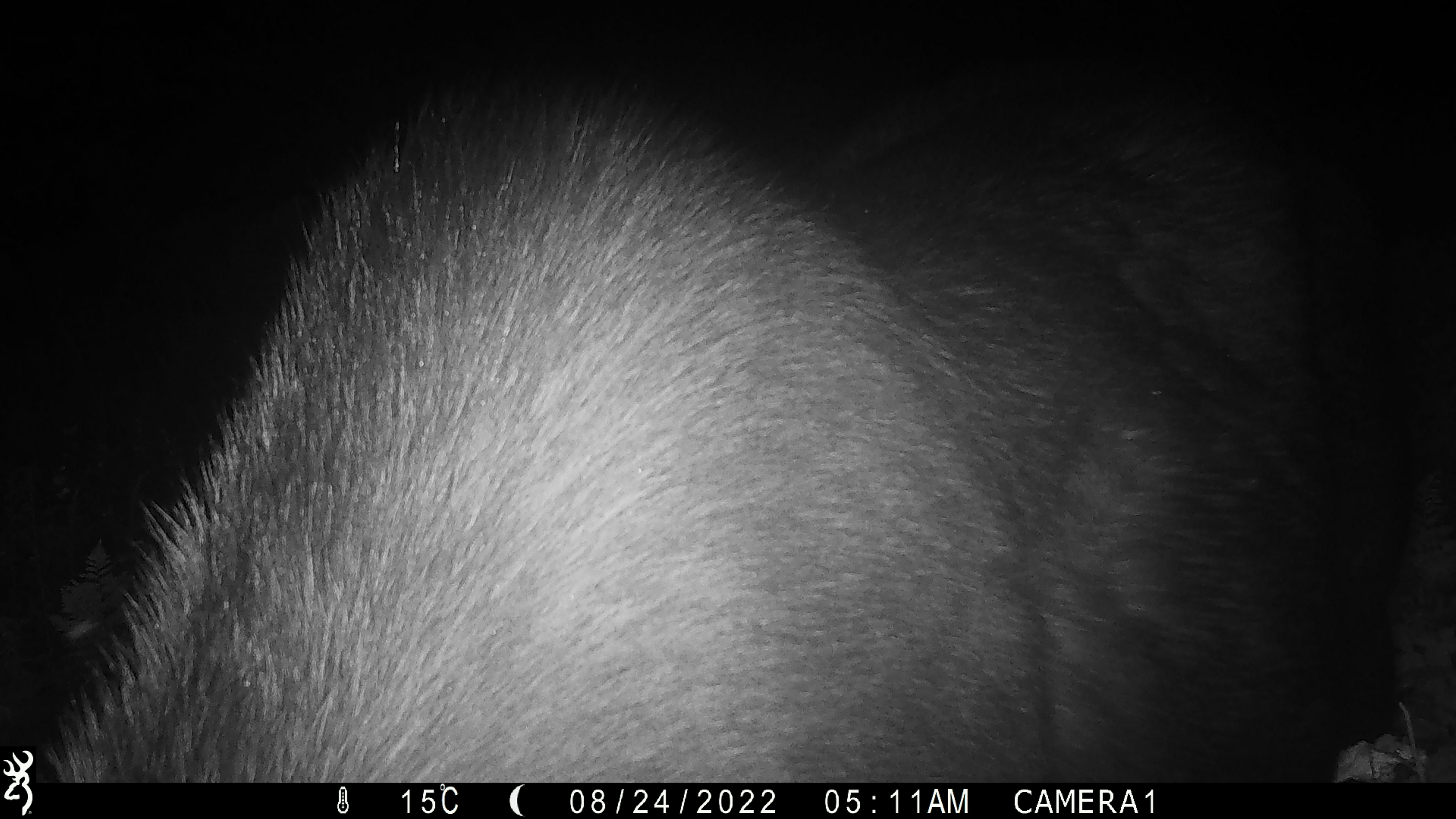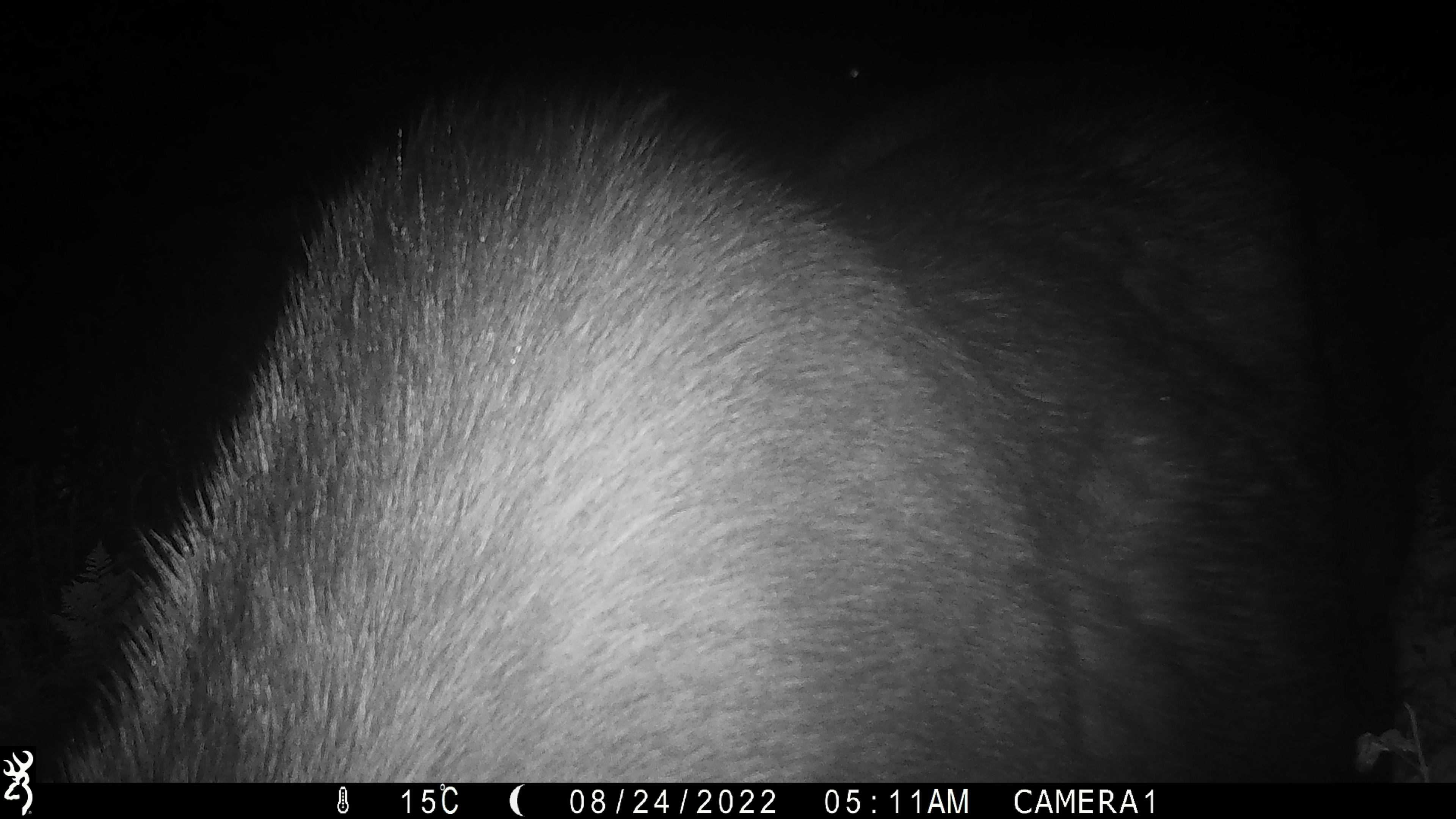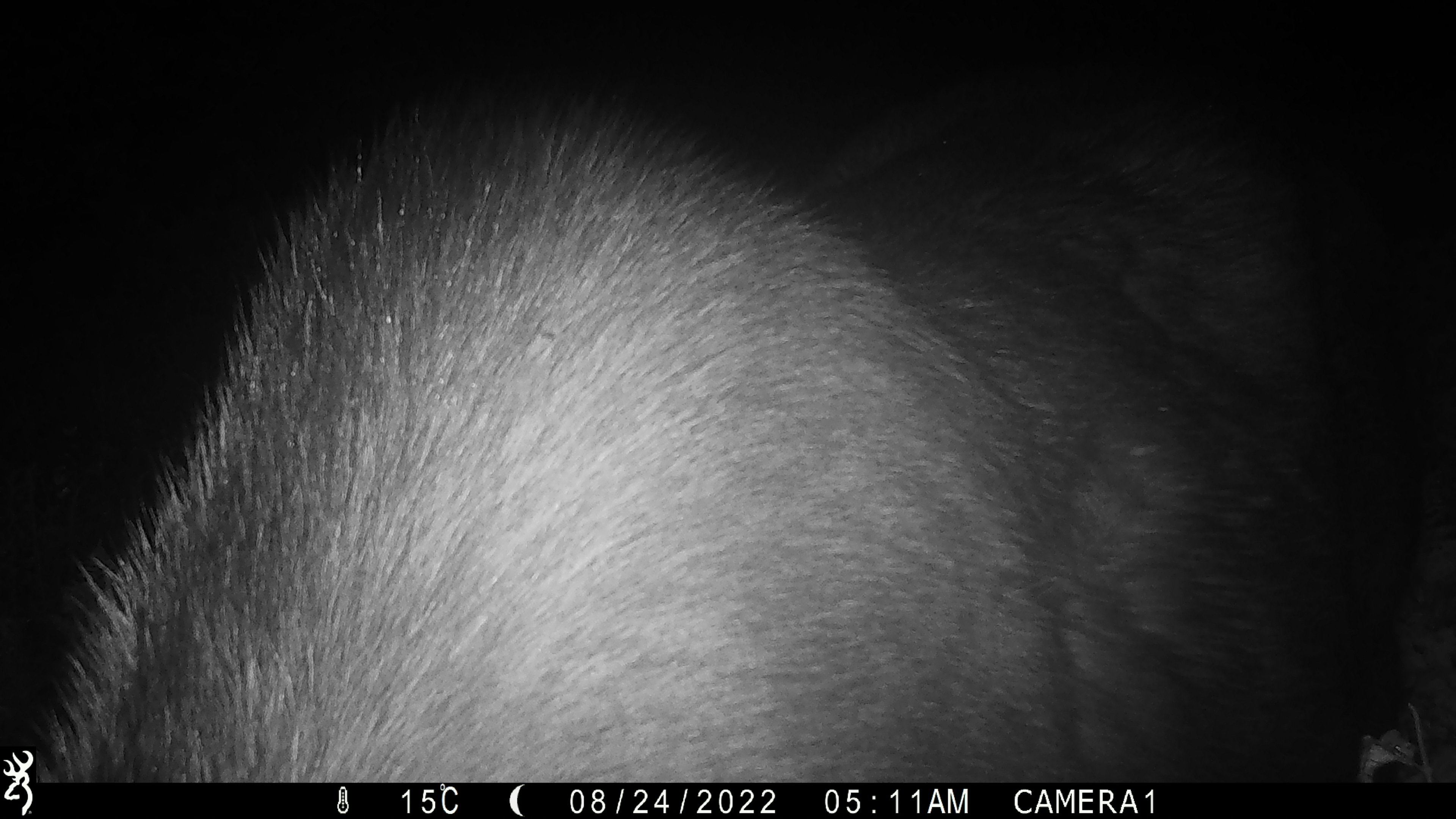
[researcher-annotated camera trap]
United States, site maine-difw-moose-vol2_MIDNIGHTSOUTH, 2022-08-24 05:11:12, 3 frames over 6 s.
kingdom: Animalia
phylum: Chordata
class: Mammalia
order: Artiodactyla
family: Cervidae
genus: Alces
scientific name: Alces alces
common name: moose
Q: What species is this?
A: Moose (Alces alces).